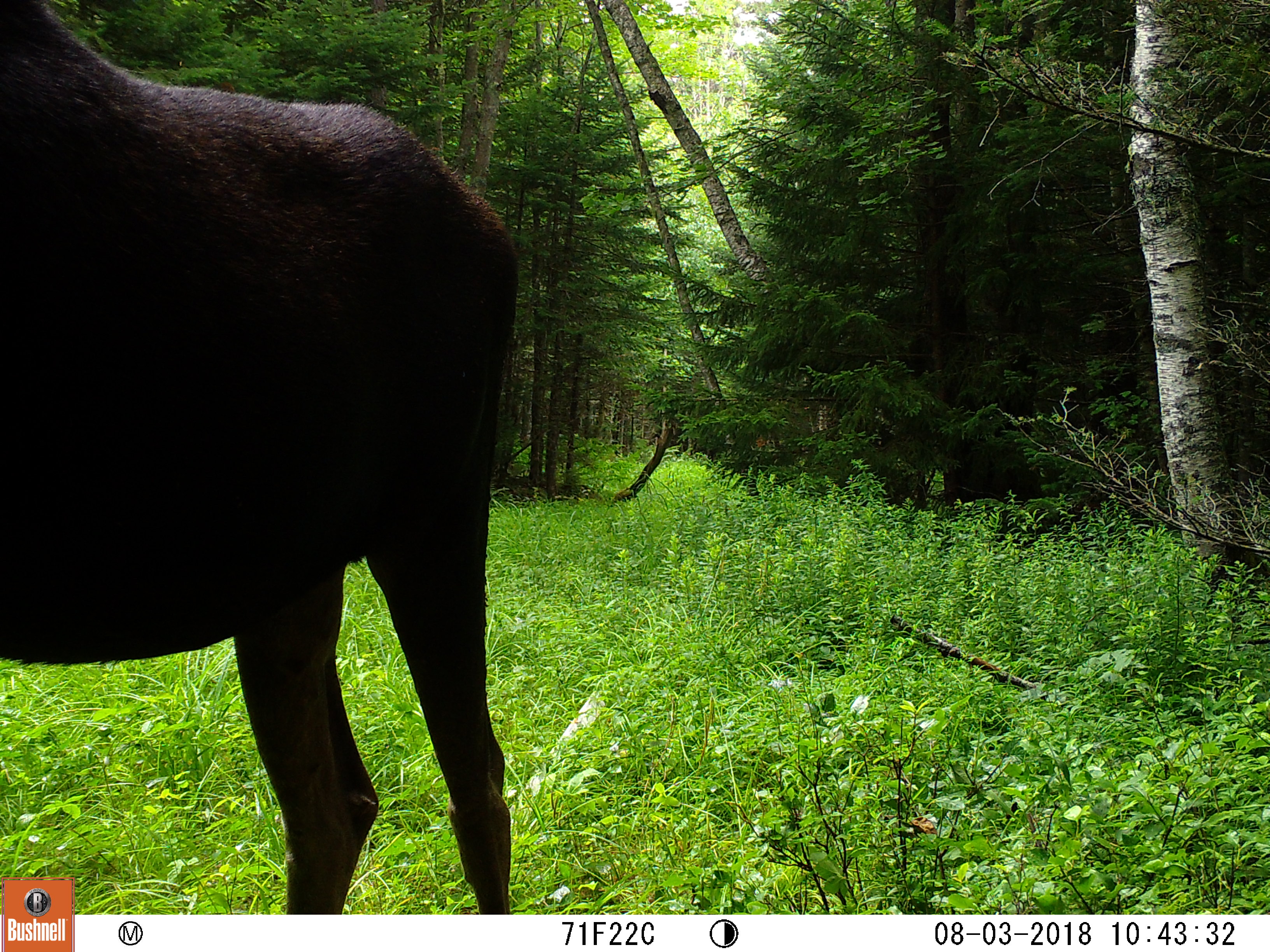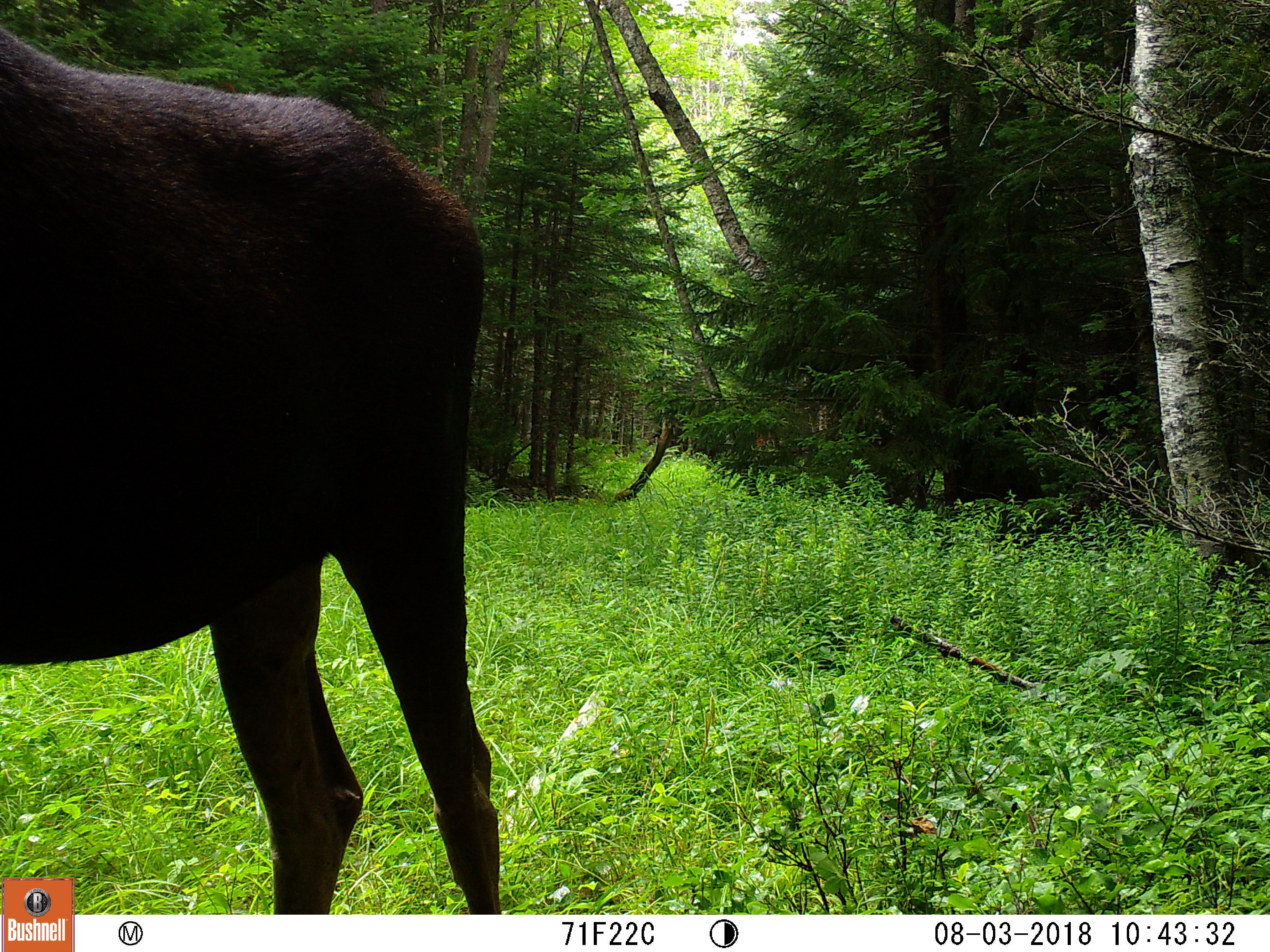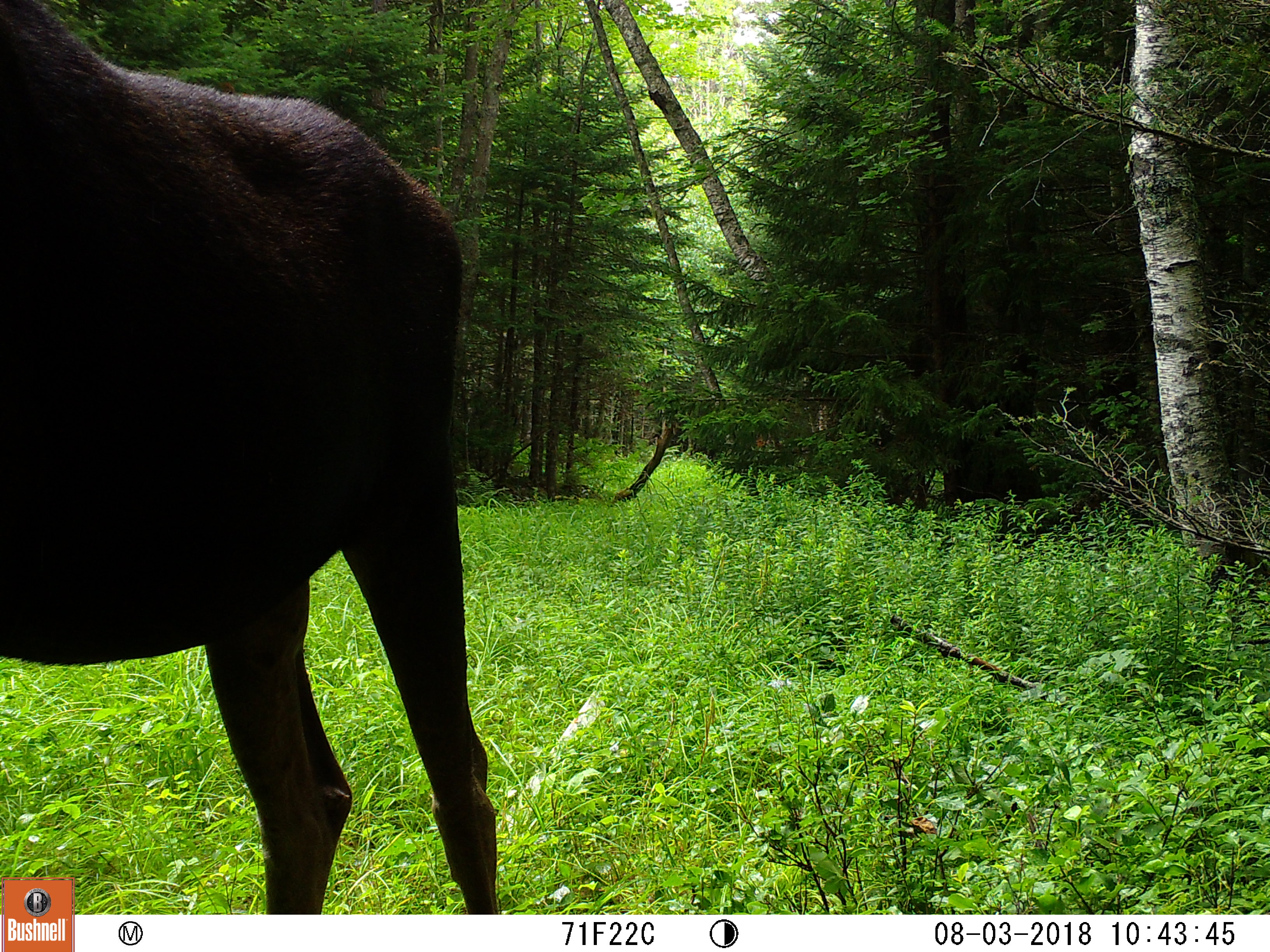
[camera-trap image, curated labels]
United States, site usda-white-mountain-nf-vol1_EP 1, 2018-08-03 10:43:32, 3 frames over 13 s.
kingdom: Animalia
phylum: Chordata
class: Mammalia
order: Artiodactyla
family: Cervidae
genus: Alces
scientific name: Alces alces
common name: moose